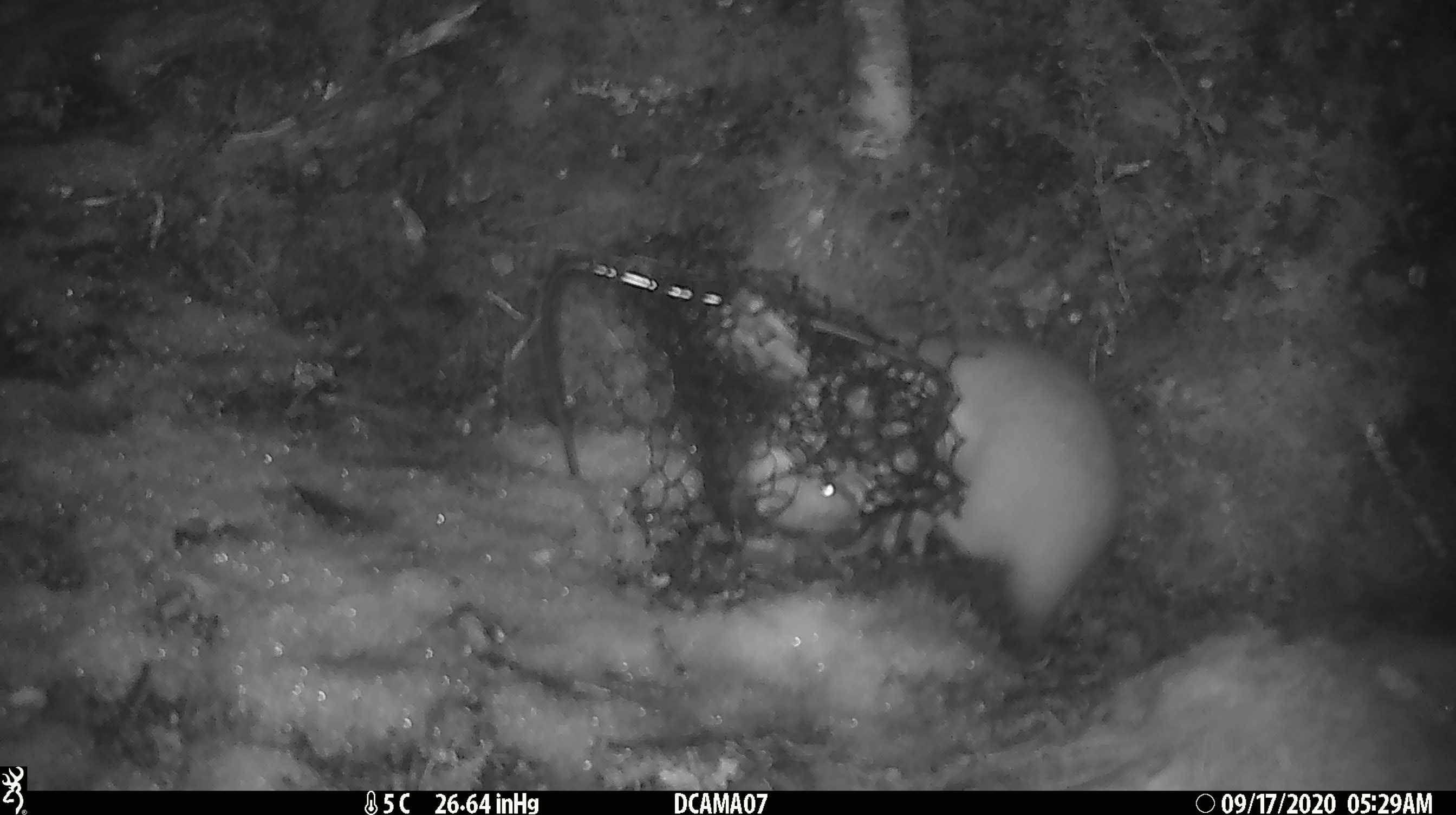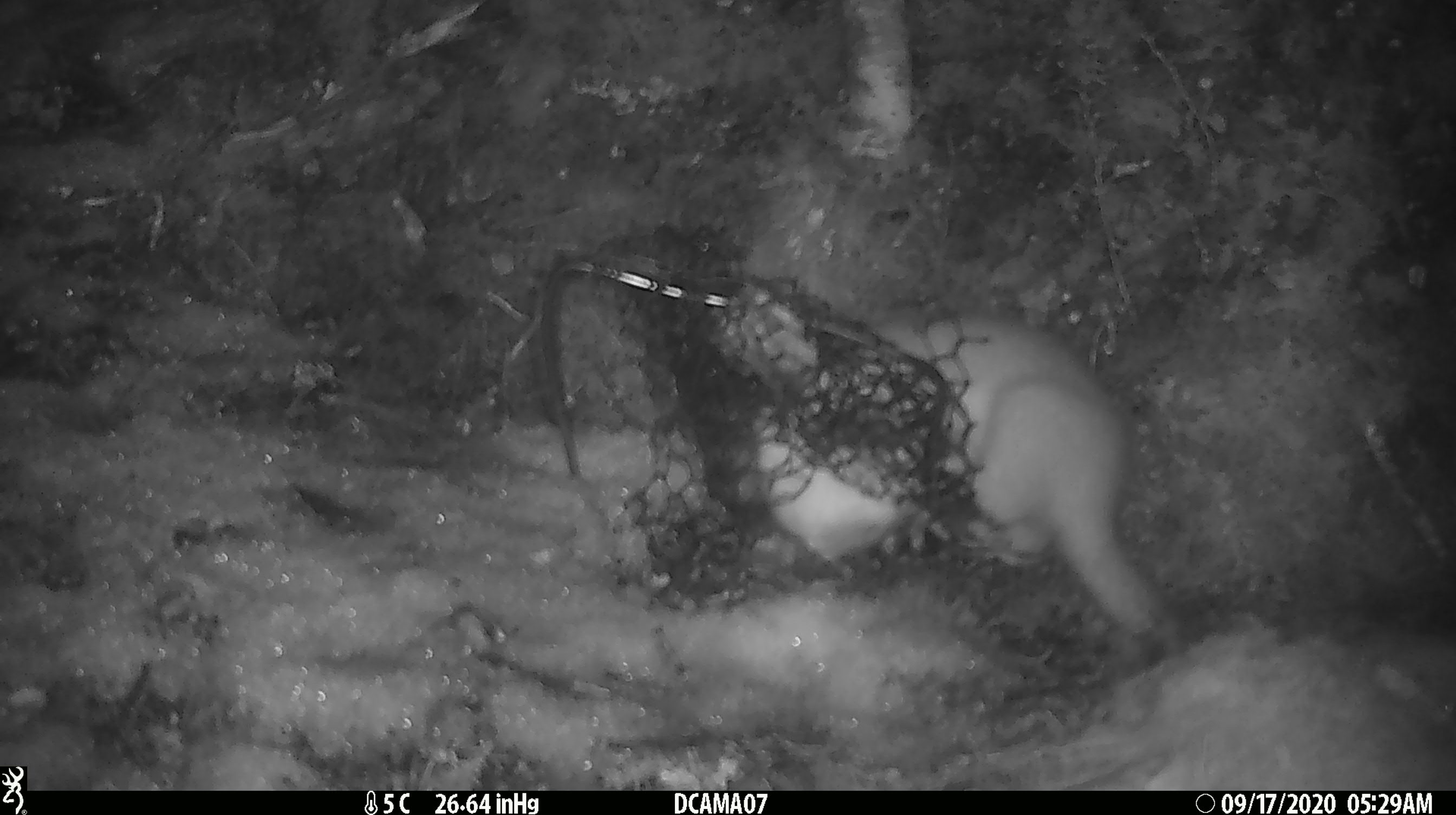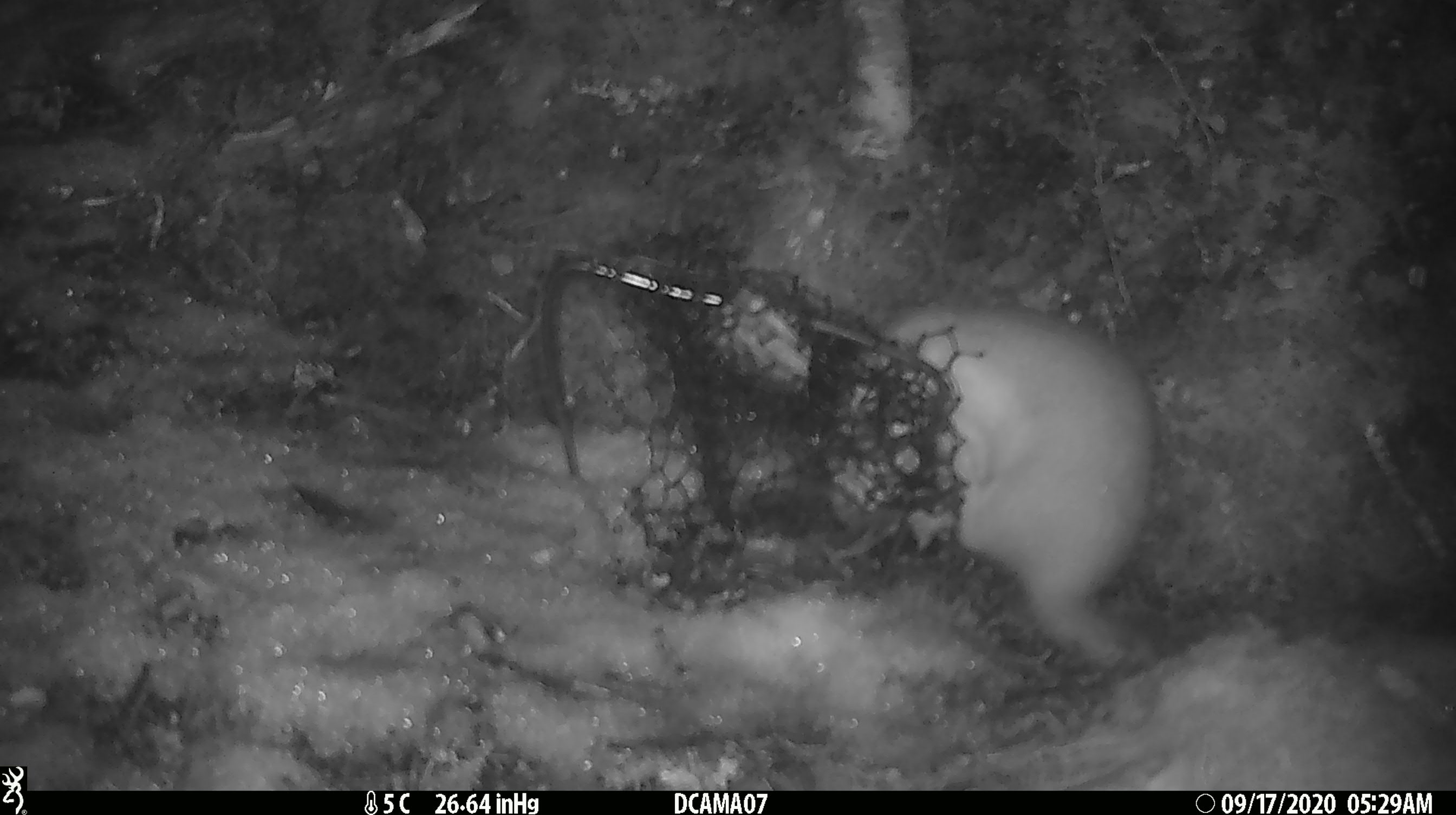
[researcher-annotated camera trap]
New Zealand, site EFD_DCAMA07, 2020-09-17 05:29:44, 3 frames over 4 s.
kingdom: Animalia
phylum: Chordata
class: Mammalia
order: Carnivora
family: Mustelidae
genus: Mustela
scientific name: Mustela erminea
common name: stoat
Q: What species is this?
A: Stoat (Mustela erminea).